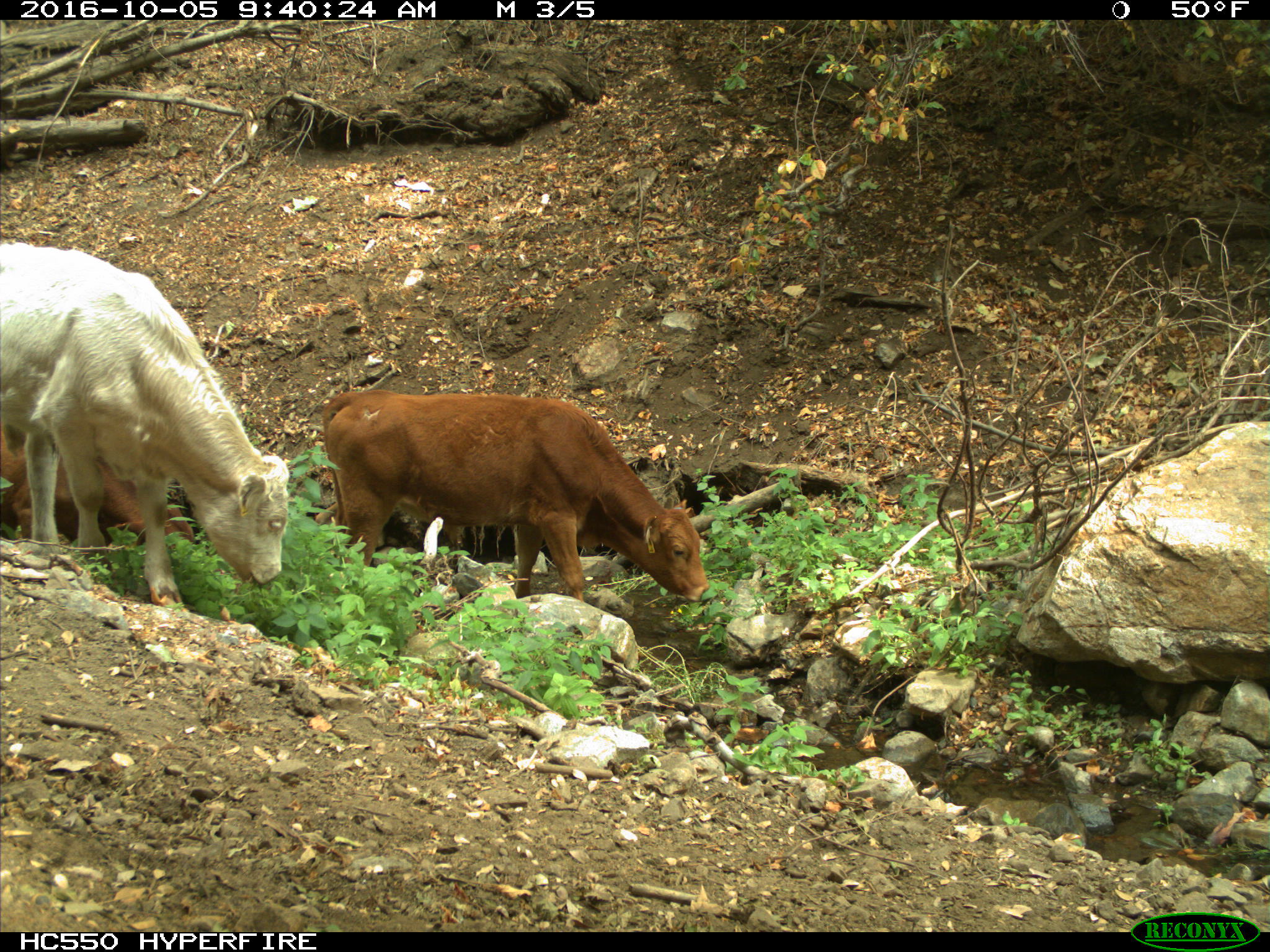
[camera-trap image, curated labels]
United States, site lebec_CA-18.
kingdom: Animalia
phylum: Chordata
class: Mammalia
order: Artiodactyla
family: Bovidae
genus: Bos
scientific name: Bos taurus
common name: domestic cow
Bos taurus (domestic cow).